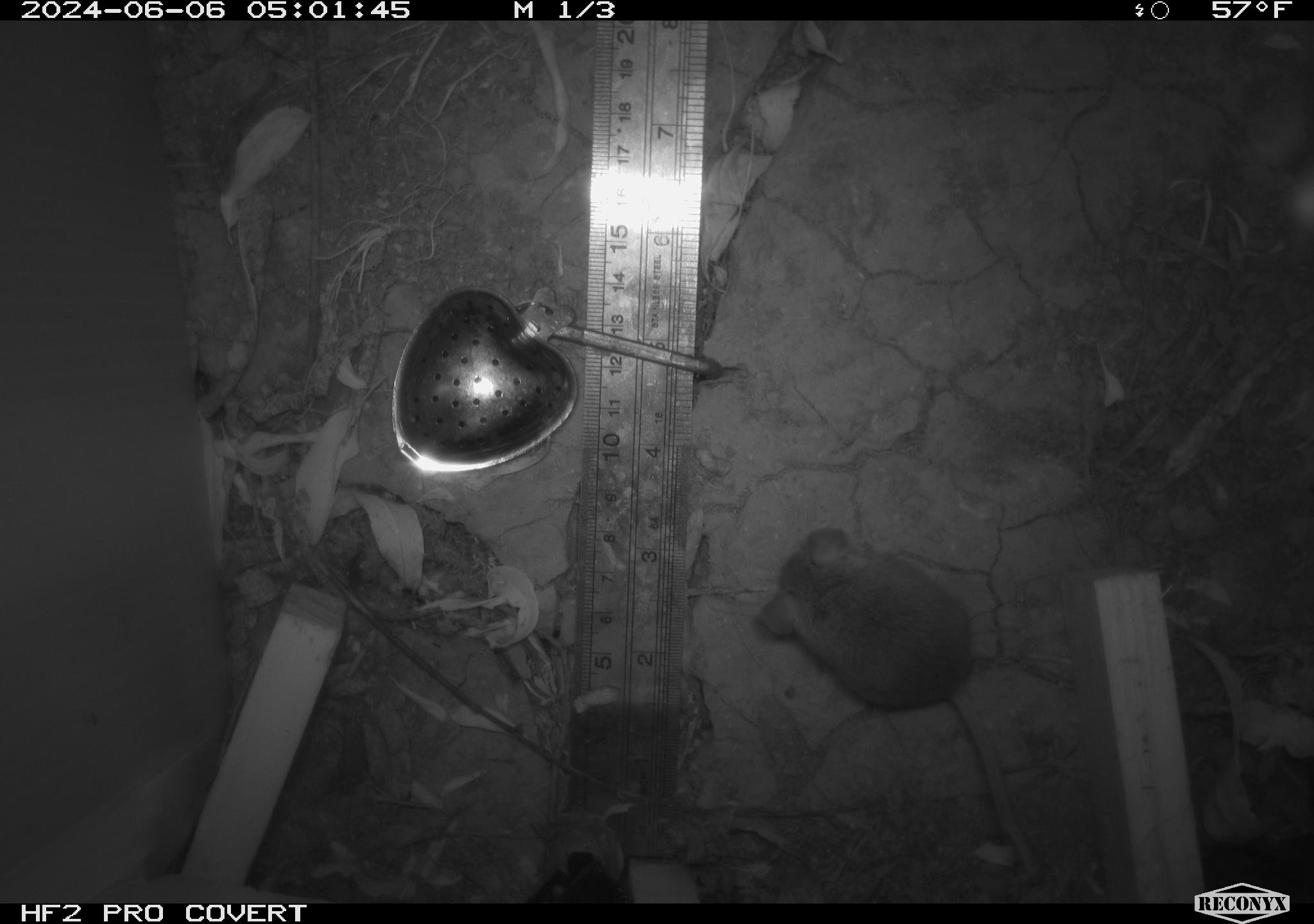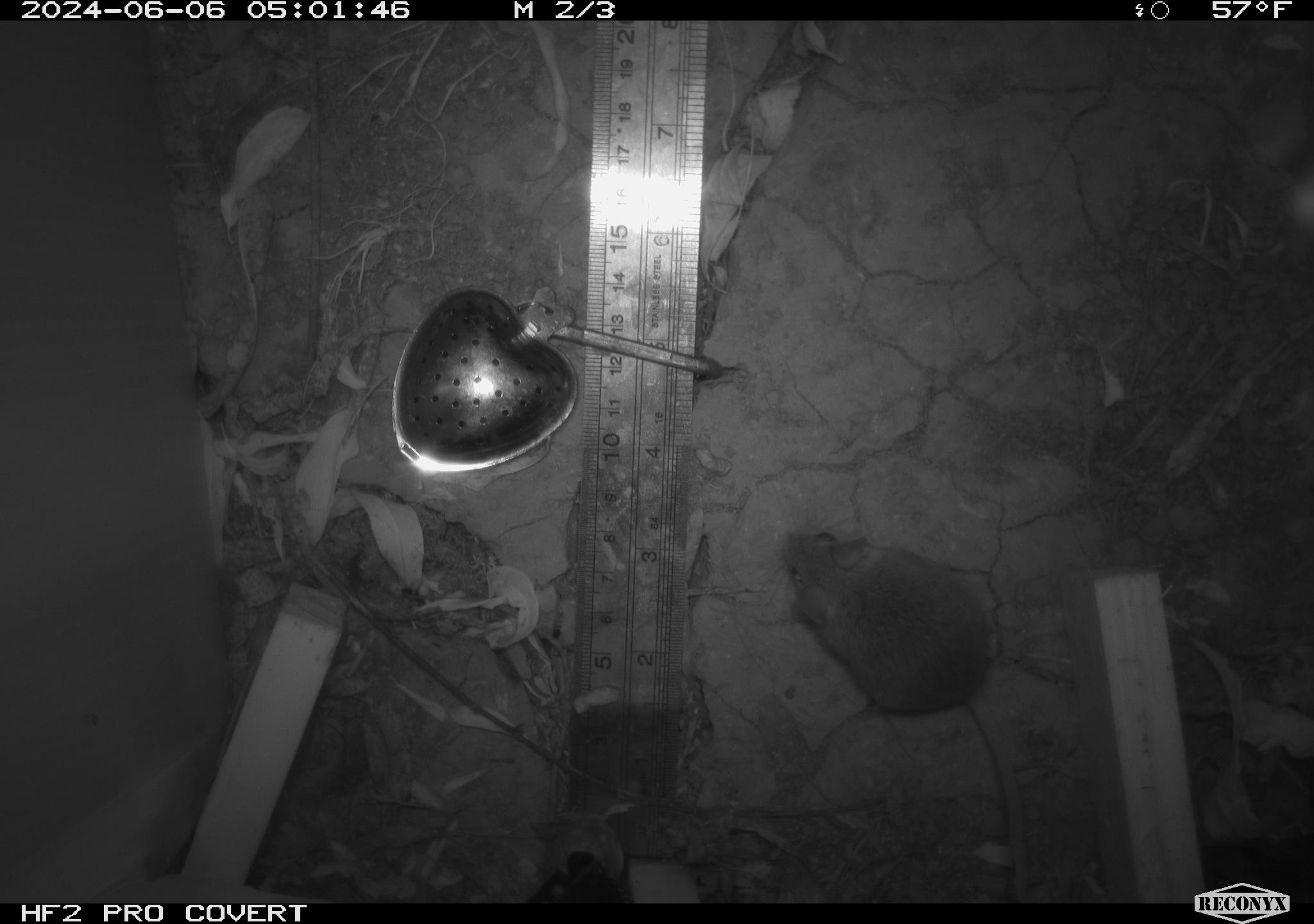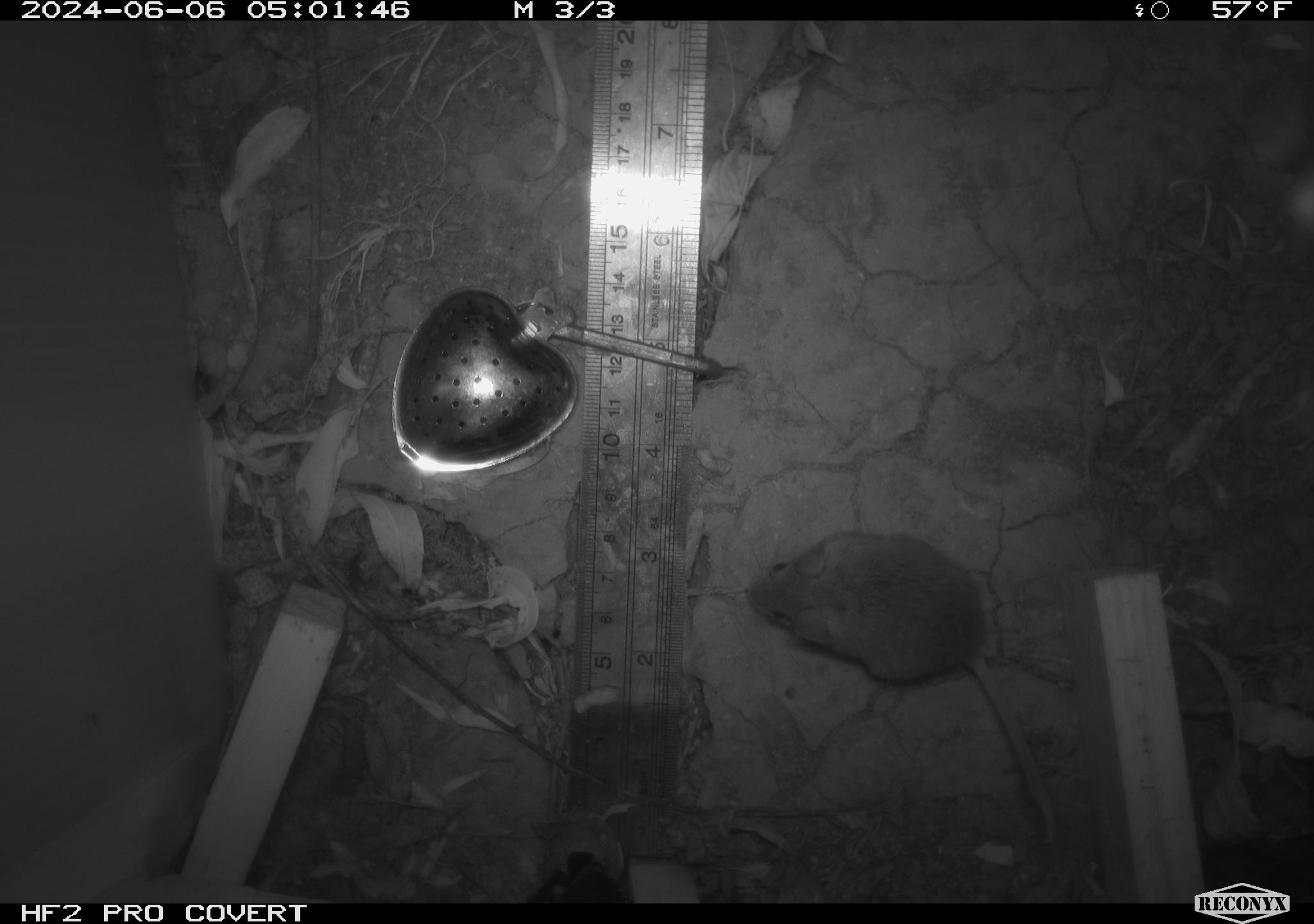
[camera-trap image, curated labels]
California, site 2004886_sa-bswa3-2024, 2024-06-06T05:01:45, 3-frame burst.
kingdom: Animalia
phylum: Chordata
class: Mammalia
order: Rodentia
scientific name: Rodentia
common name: mouse species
Mouse species (Rodentia).